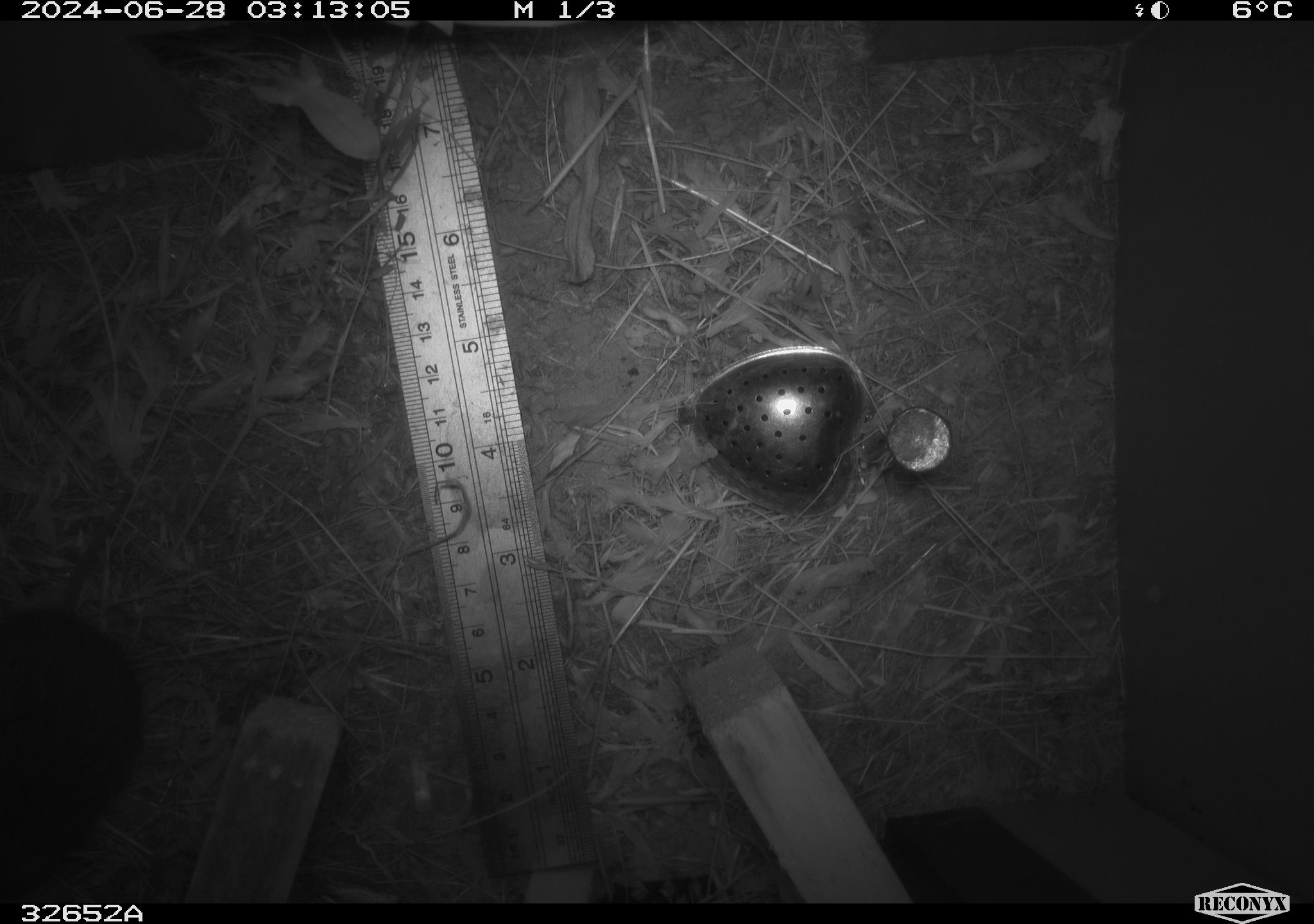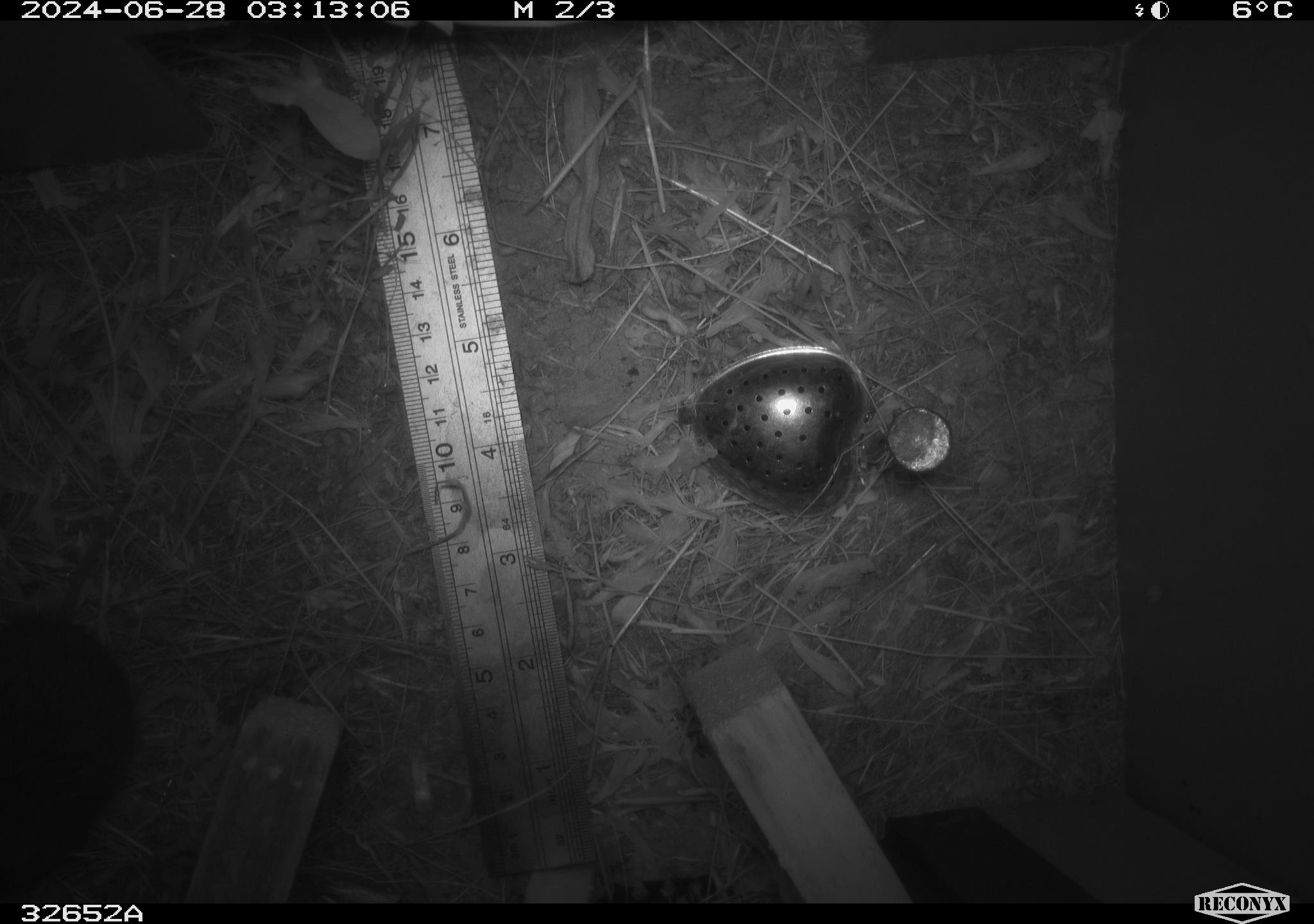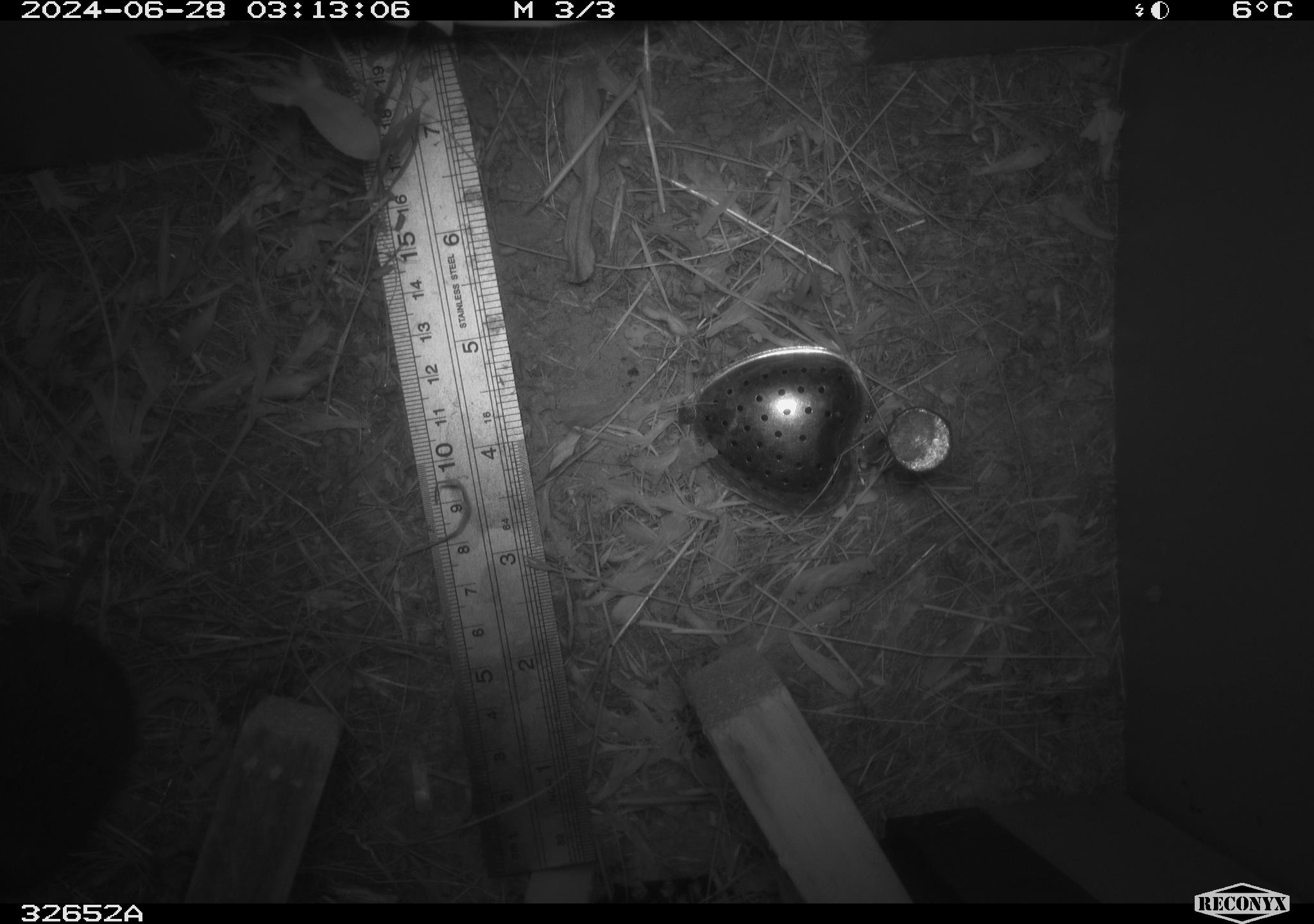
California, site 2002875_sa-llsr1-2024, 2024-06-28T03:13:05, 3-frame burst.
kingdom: Animalia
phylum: Chordata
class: Mammalia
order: Rodentia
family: Cricetidae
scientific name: Arvicolinae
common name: voles, lemmings, and muskrats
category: arvicolinae subfamily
Arvicolinae subfamily (voles, lemmings, and muskrats) (Arvicolinae).